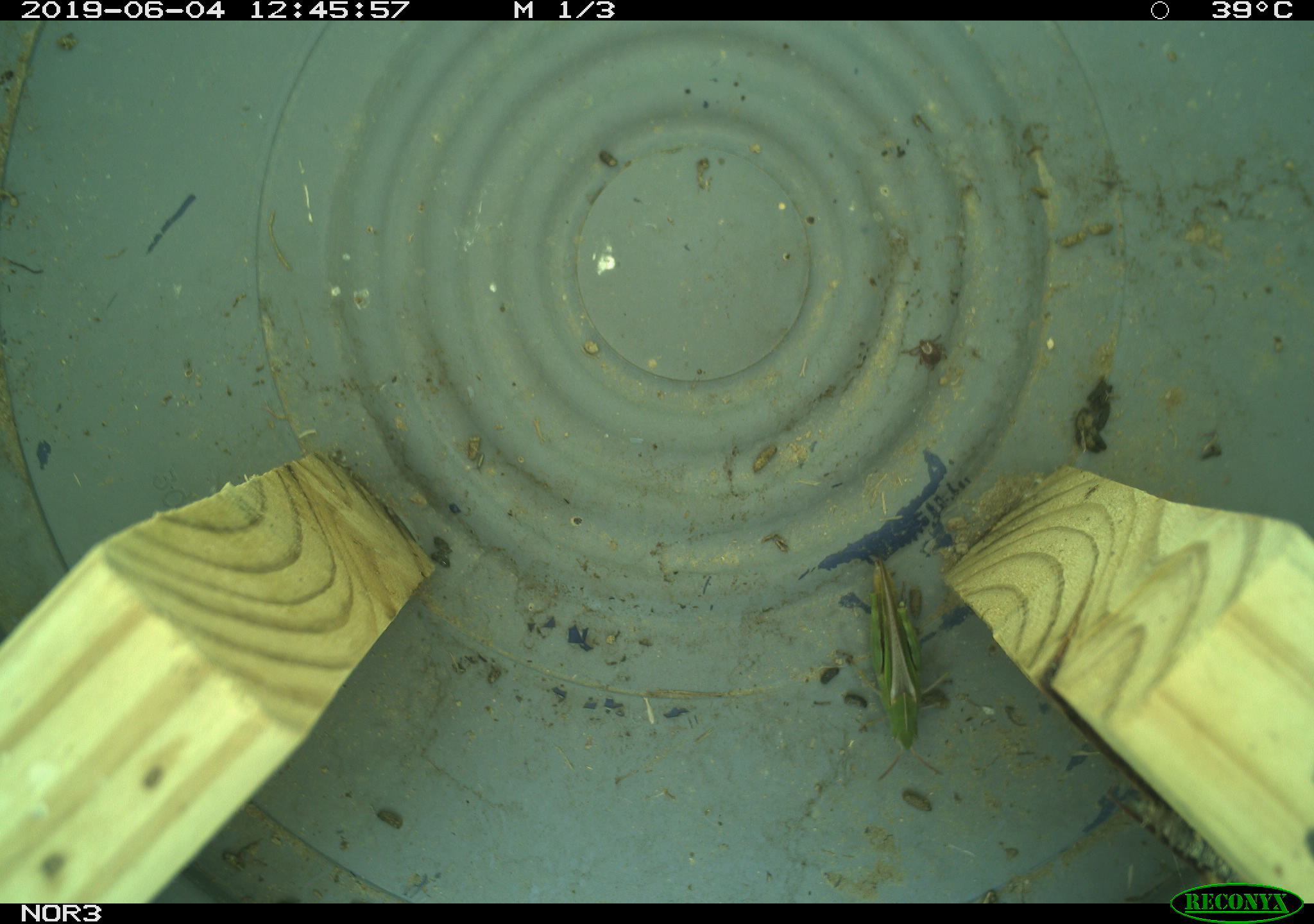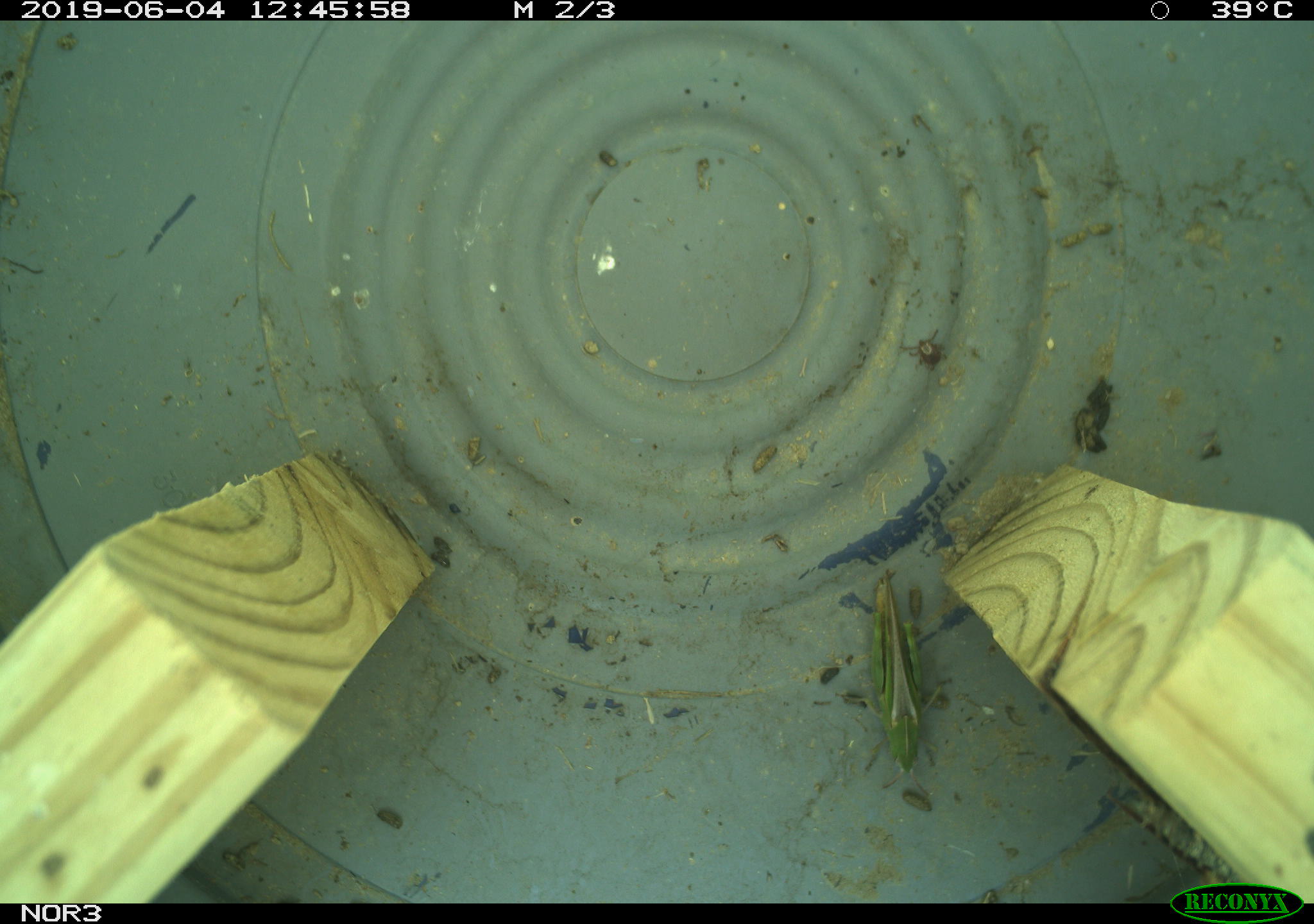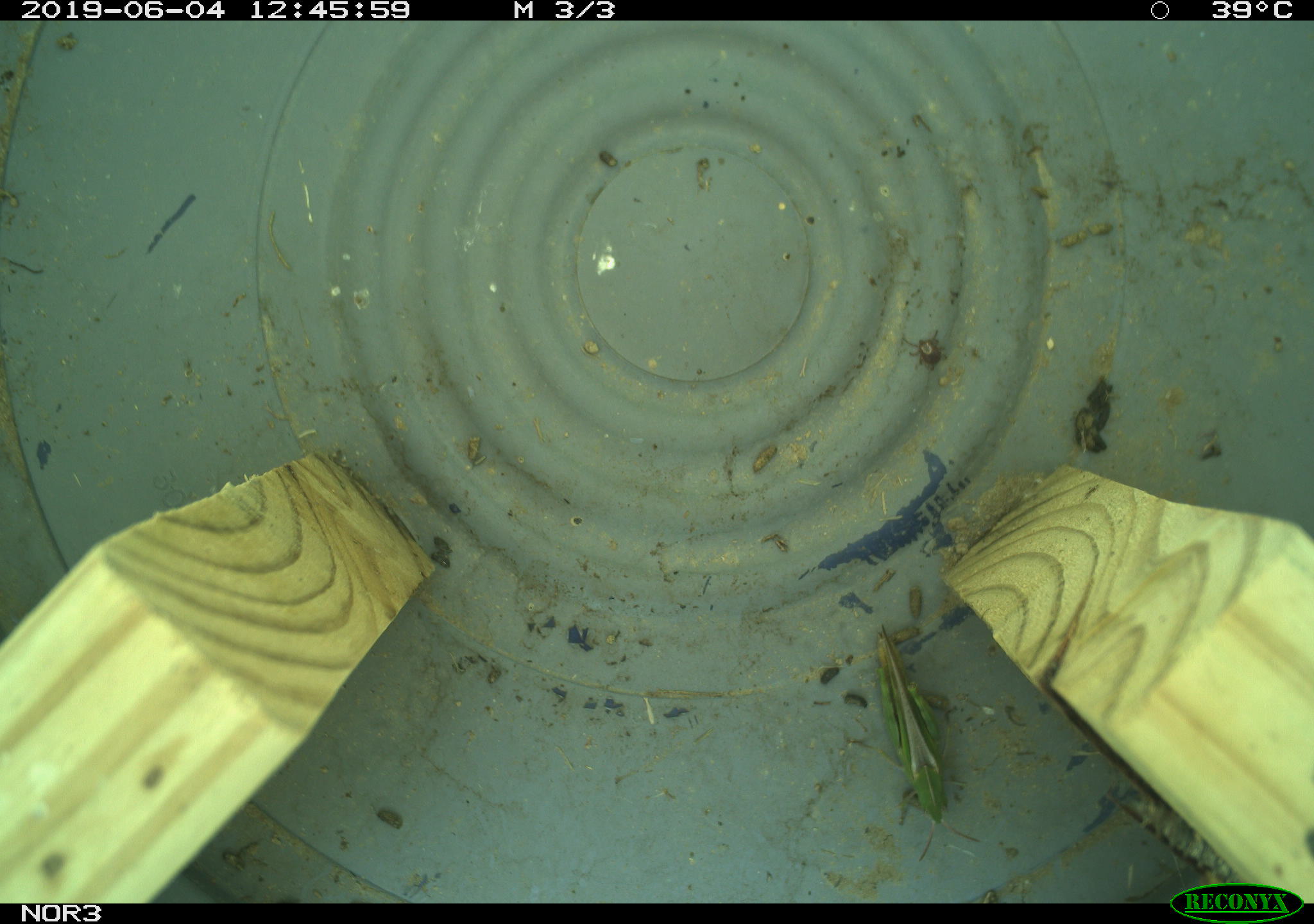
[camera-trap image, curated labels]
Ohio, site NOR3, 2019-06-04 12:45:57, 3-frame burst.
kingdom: Animalia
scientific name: Animalia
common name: animal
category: invertebrate